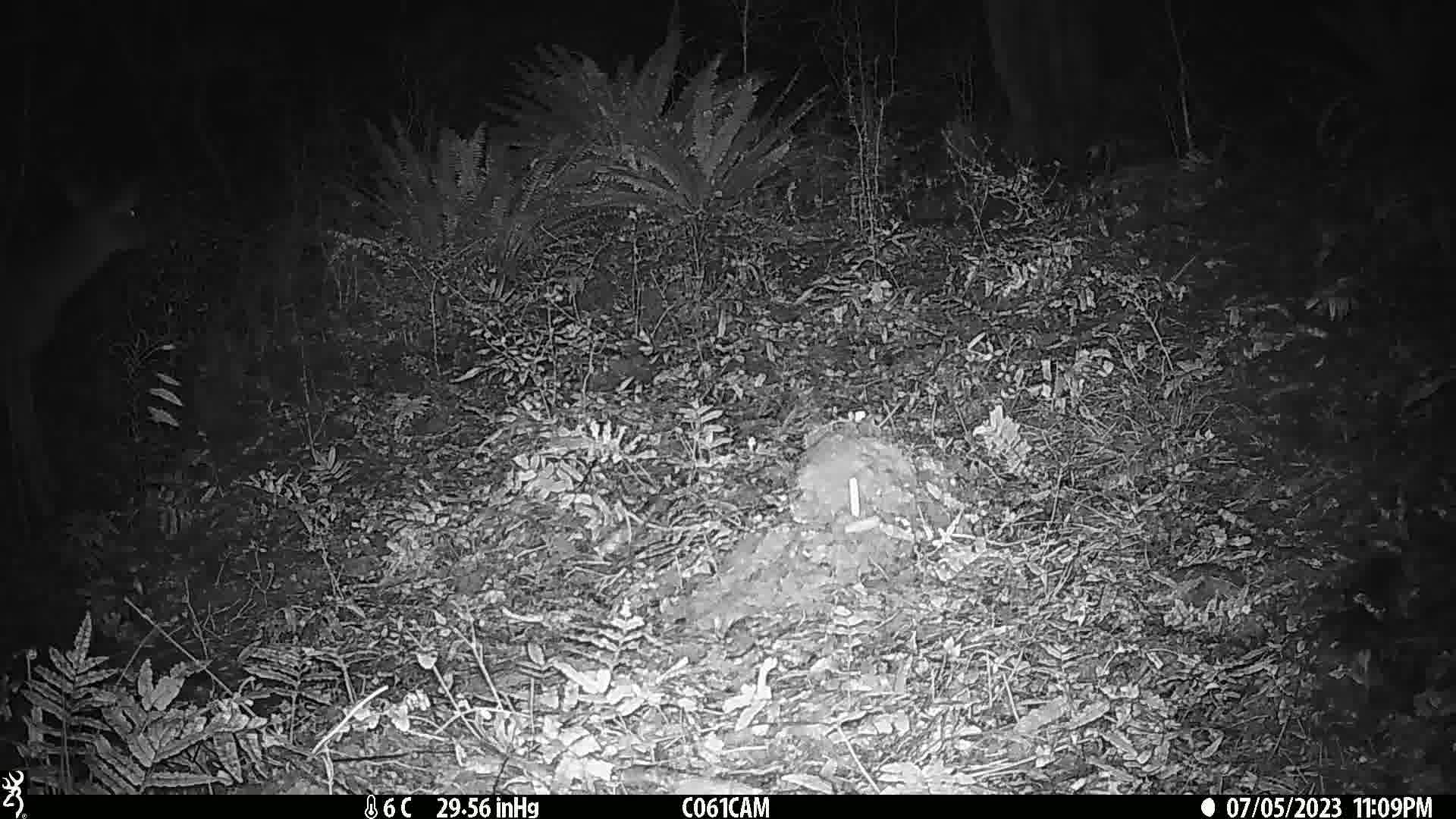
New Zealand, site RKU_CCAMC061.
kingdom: Animalia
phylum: Chordata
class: Mammalia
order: Artiodactyla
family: Cervidae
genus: Odocoileus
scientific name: Odocoileus virginianus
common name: white-tailed deer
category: white tailed deer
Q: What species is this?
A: White tailed deer (white-tailed deer) (Odocoileus virginianus).